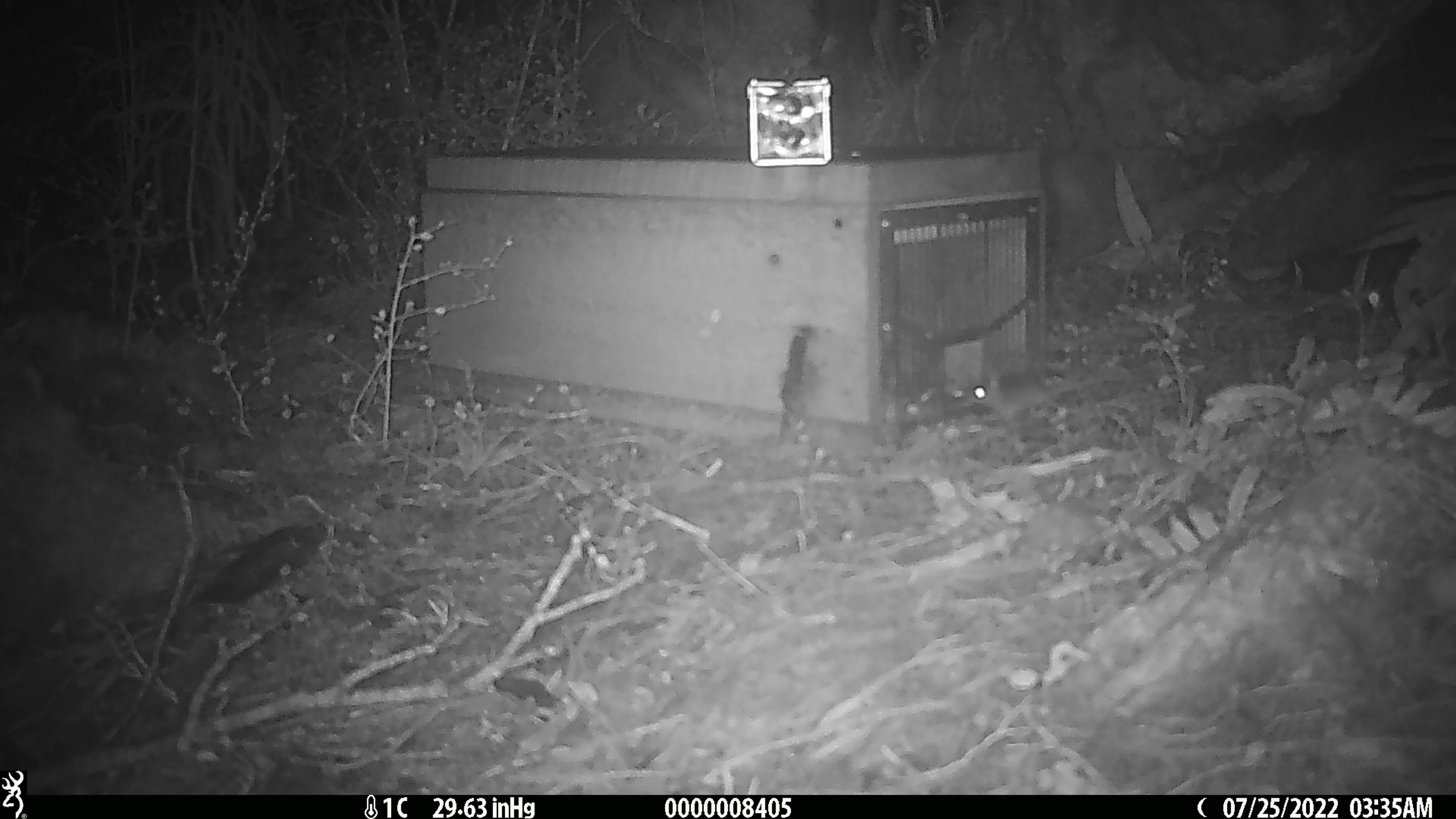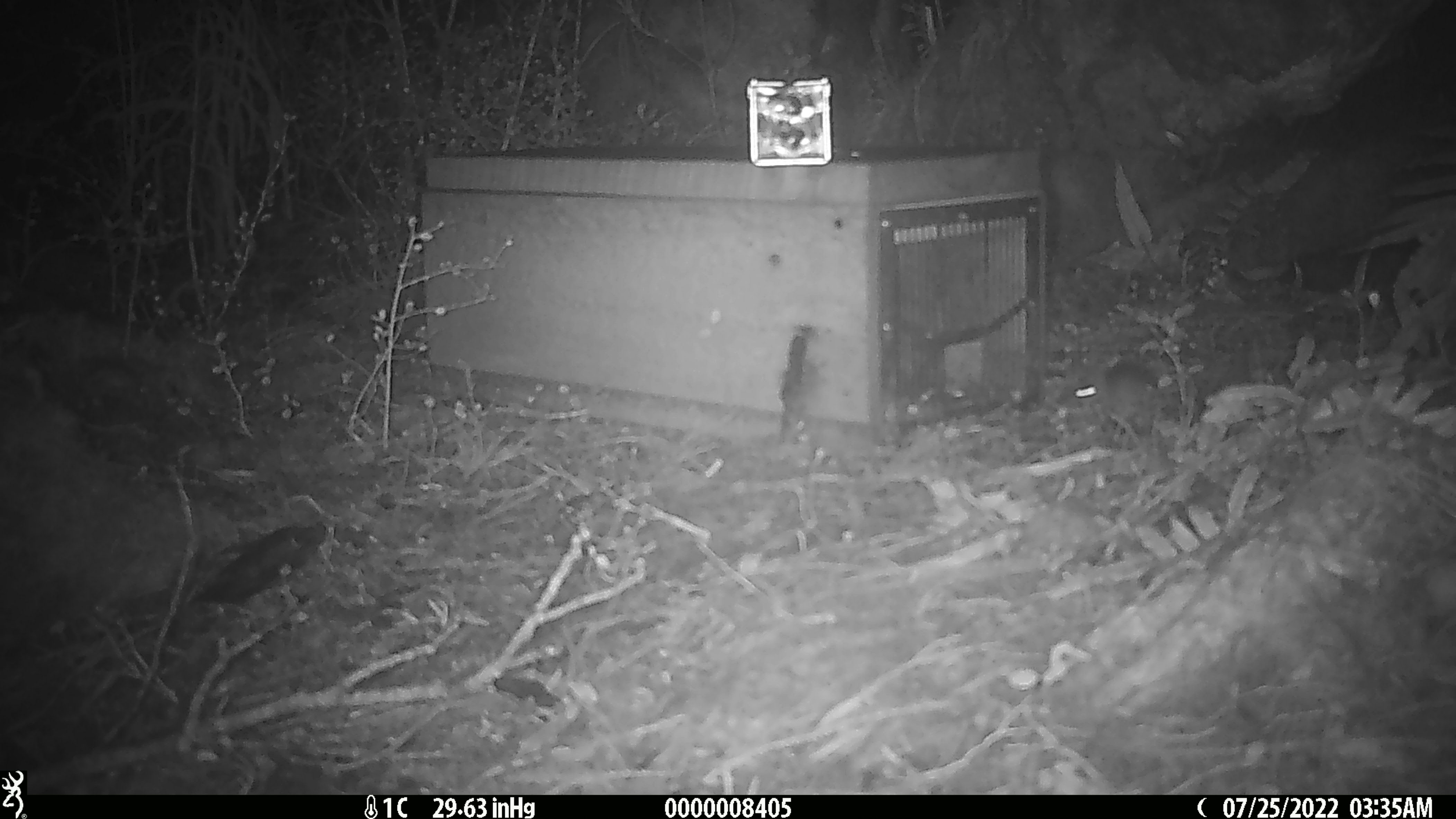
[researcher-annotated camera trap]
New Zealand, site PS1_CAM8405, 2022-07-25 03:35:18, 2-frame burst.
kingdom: Animalia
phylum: Chordata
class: Mammalia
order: Rodentia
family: Muridae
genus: Mus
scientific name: Mus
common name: mouse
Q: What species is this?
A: Mouse (Mus).